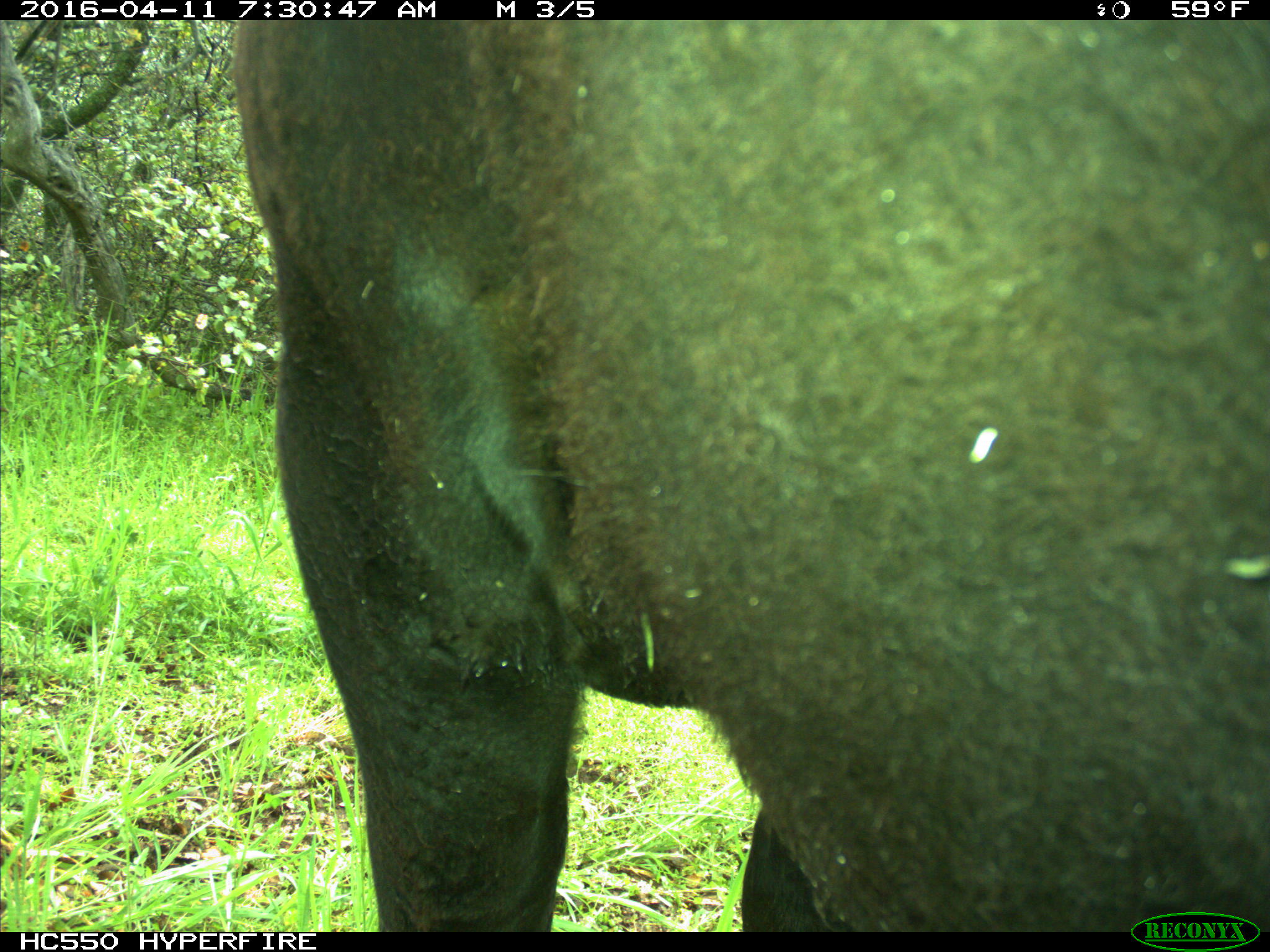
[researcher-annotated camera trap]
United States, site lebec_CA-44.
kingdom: Animalia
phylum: Chordata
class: Mammalia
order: Artiodactyla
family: Bovidae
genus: Bos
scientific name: Bos taurus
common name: domestic cow